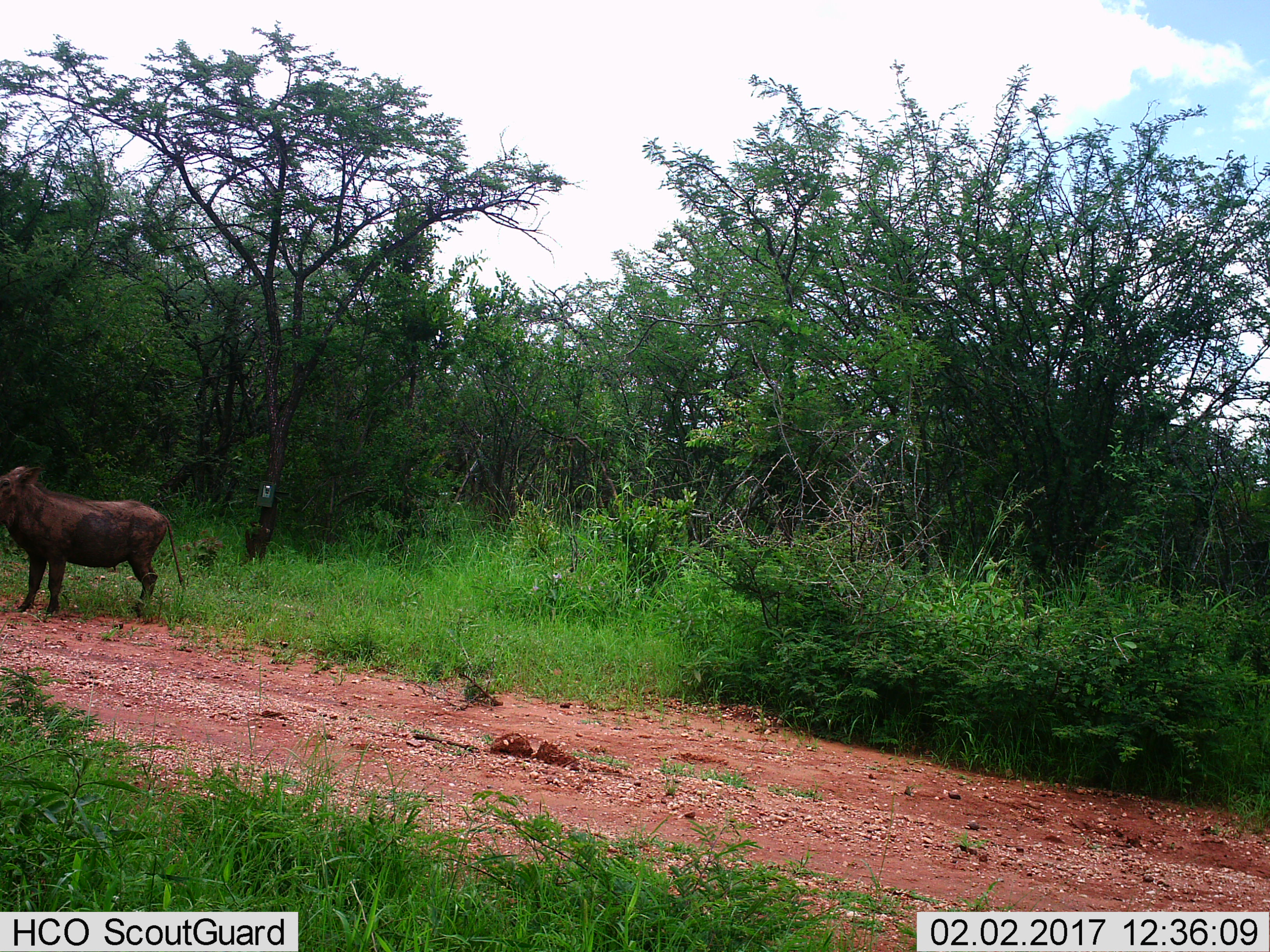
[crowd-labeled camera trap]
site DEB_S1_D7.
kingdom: Animalia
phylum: Chordata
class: Mammalia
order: Artiodactyla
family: Suidae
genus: Phacochoerus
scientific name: Phacochoerus africanus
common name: warthog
Warthog (Phacochoerus africanus), count 1. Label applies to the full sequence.